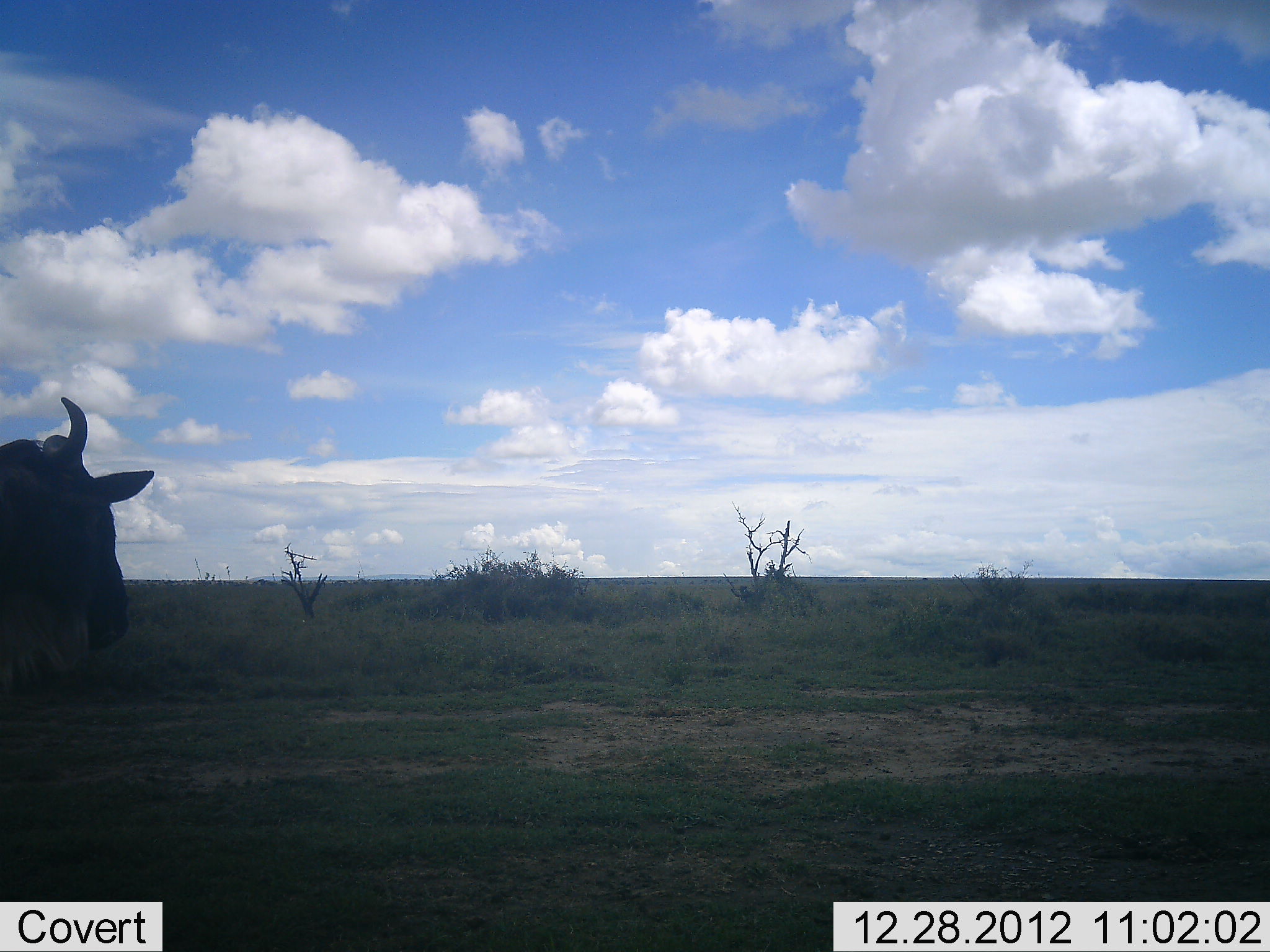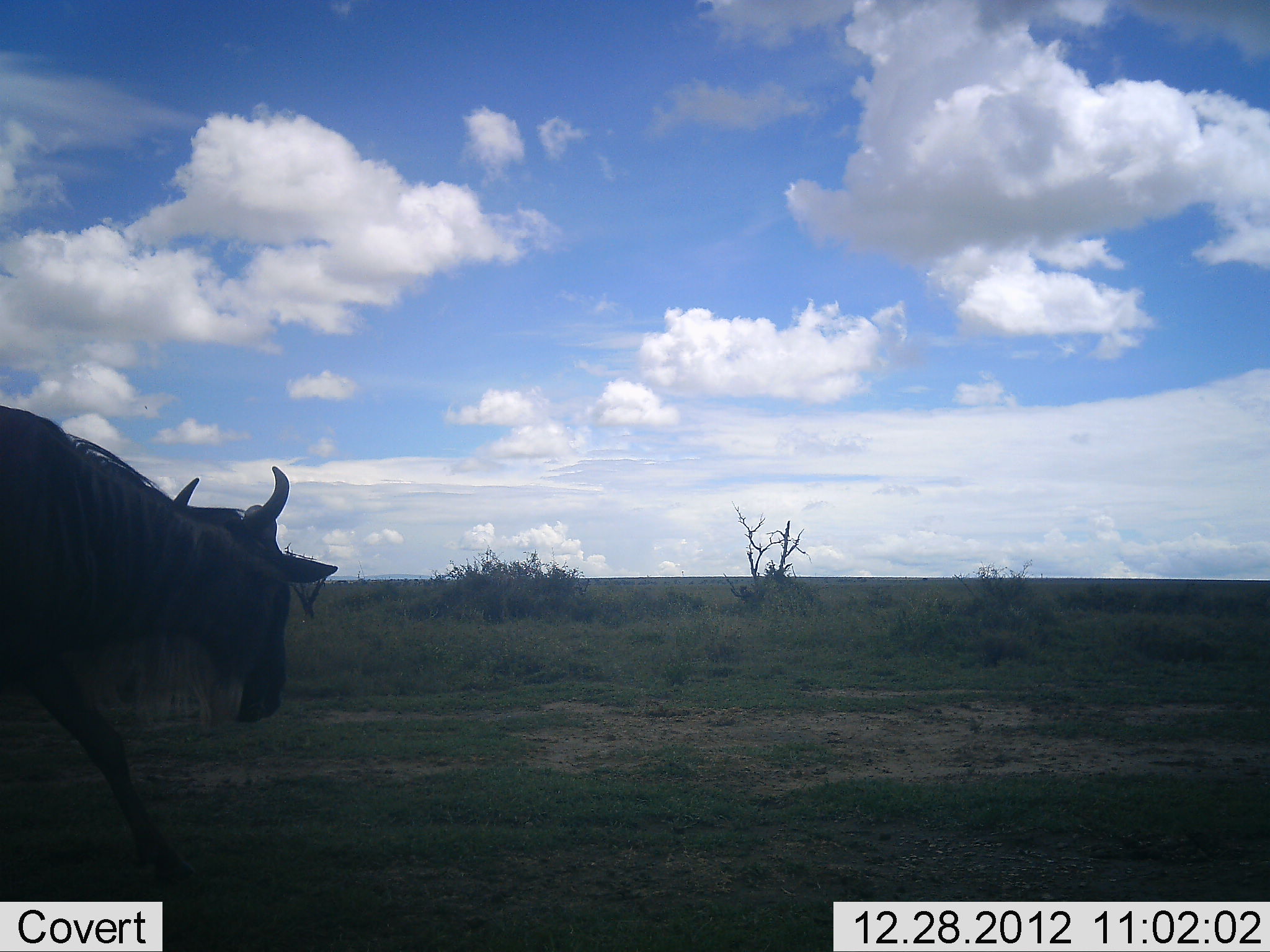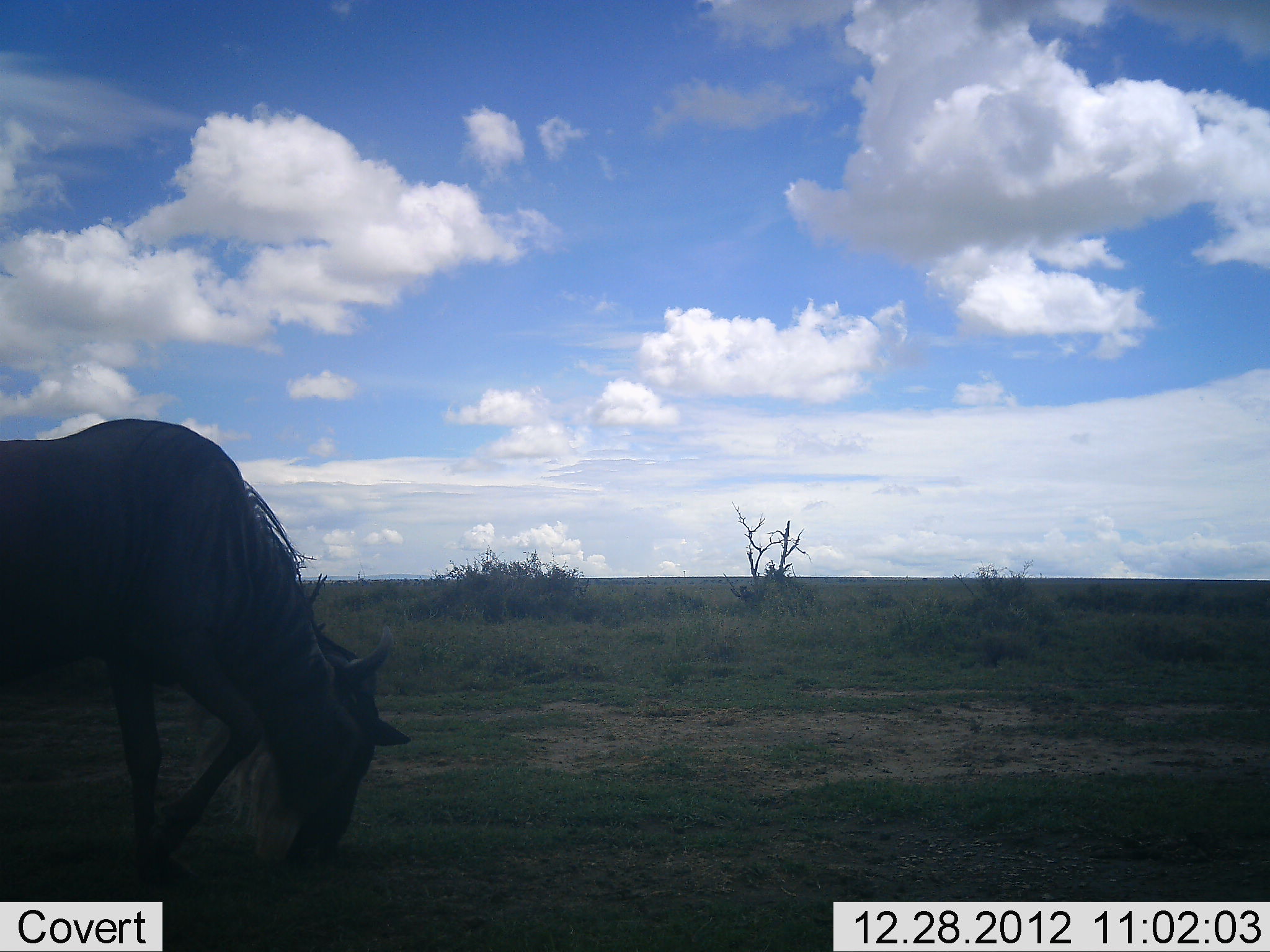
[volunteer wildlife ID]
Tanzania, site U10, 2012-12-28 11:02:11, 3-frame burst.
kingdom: Animalia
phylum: Chordata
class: Mammalia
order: Artiodactyla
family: Bovidae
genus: Connochaetes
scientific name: Connochaetes taurinus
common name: blue wildebeest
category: wildebeest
Wildebeest (blue wildebeest) (Connochaetes taurinus), count 1. Behavior (volunteer vote fractions): standing 10%, resting 0%, moving 80%, interacting 0%. Young present (vote fraction): 0%. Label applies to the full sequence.